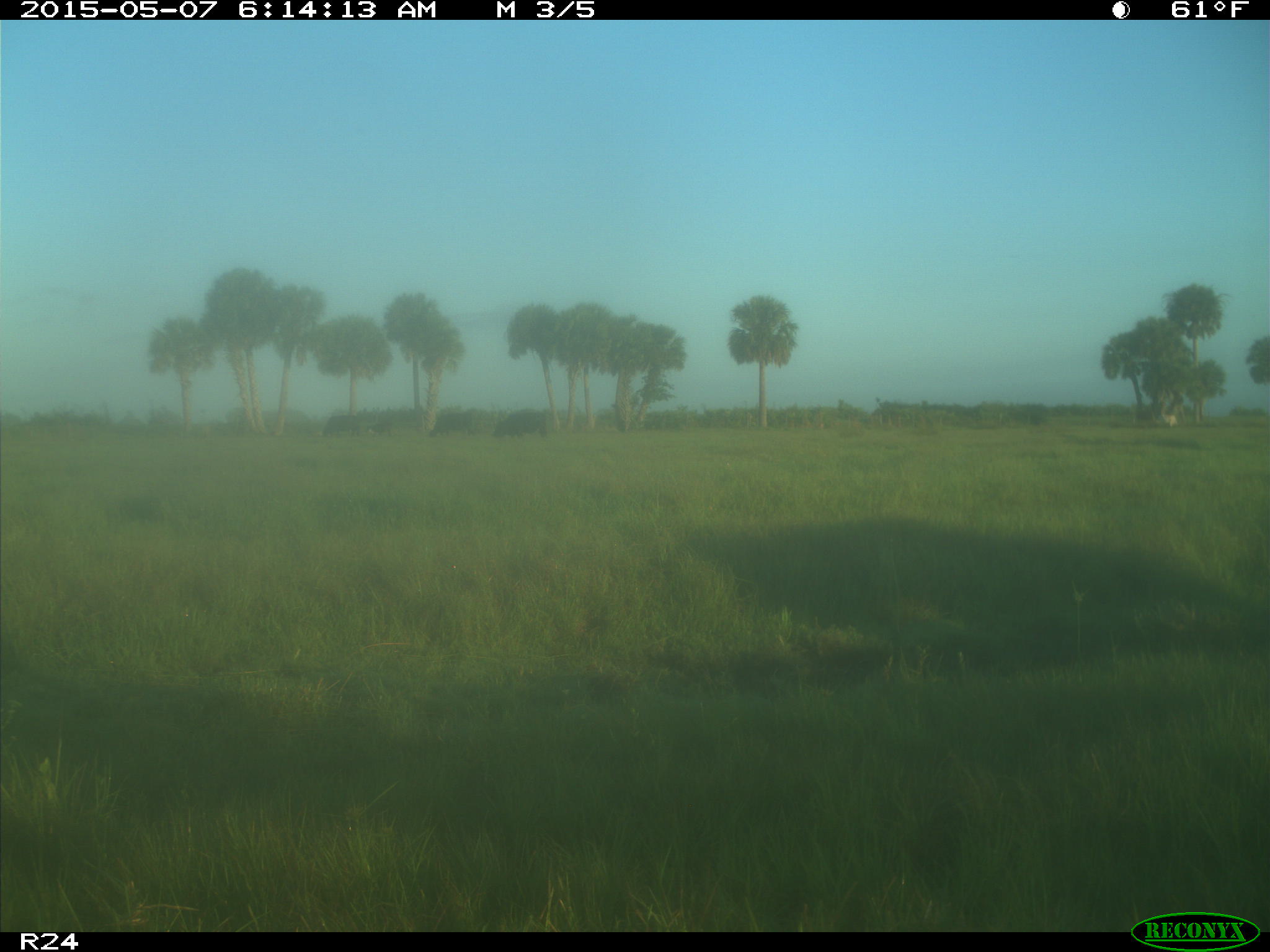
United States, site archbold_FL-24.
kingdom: Animalia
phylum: Chordata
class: Mammalia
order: Artiodactyla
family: Bovidae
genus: Bos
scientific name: Bos taurus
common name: domestic cow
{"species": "Bos taurus (domestic cow)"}